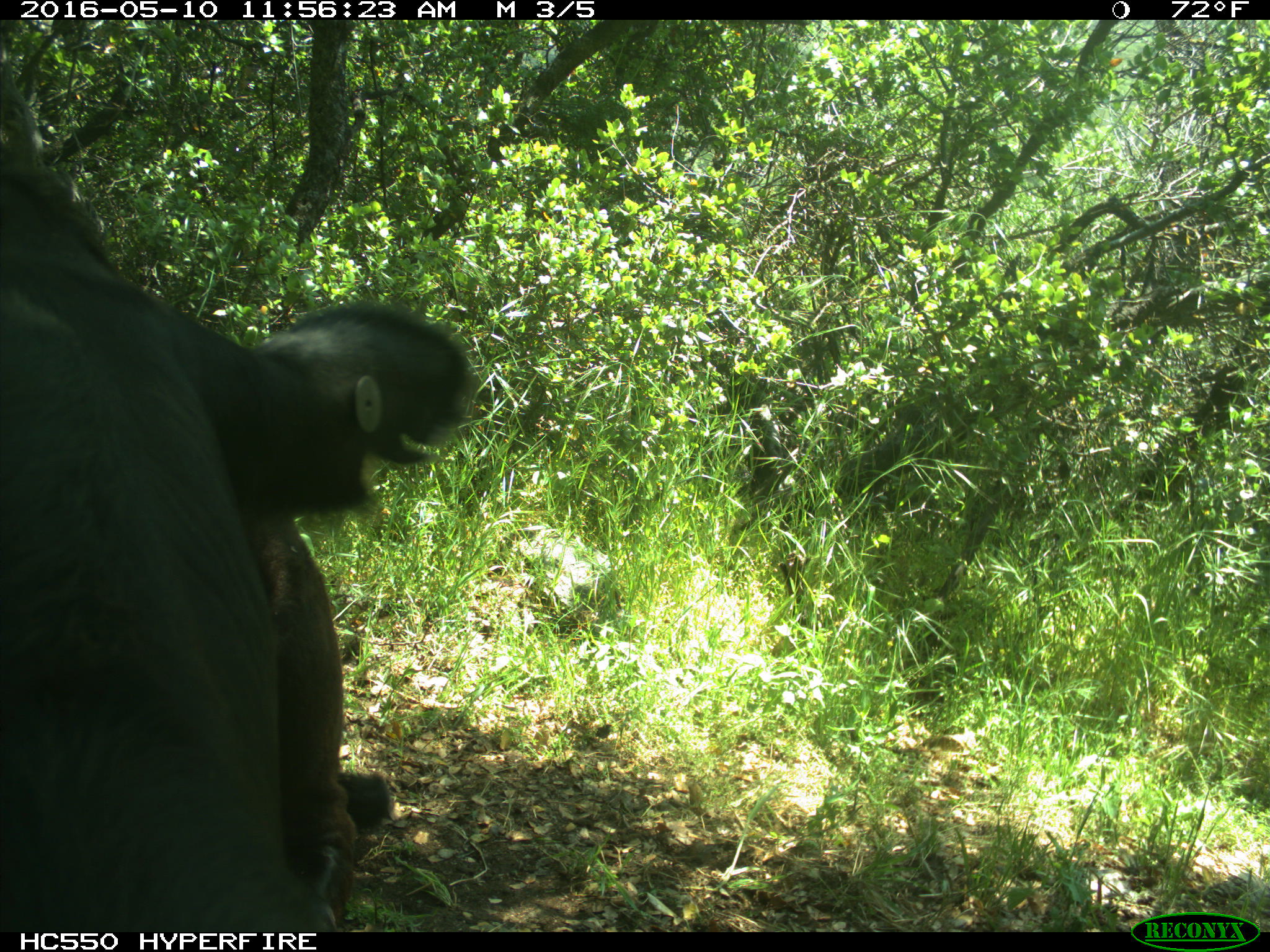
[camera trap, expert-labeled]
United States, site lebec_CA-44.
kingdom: Animalia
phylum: Chordata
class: Mammalia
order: Artiodactyla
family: Bovidae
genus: Bos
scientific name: Bos taurus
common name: domestic cow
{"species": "Bos taurus (domestic cow)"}